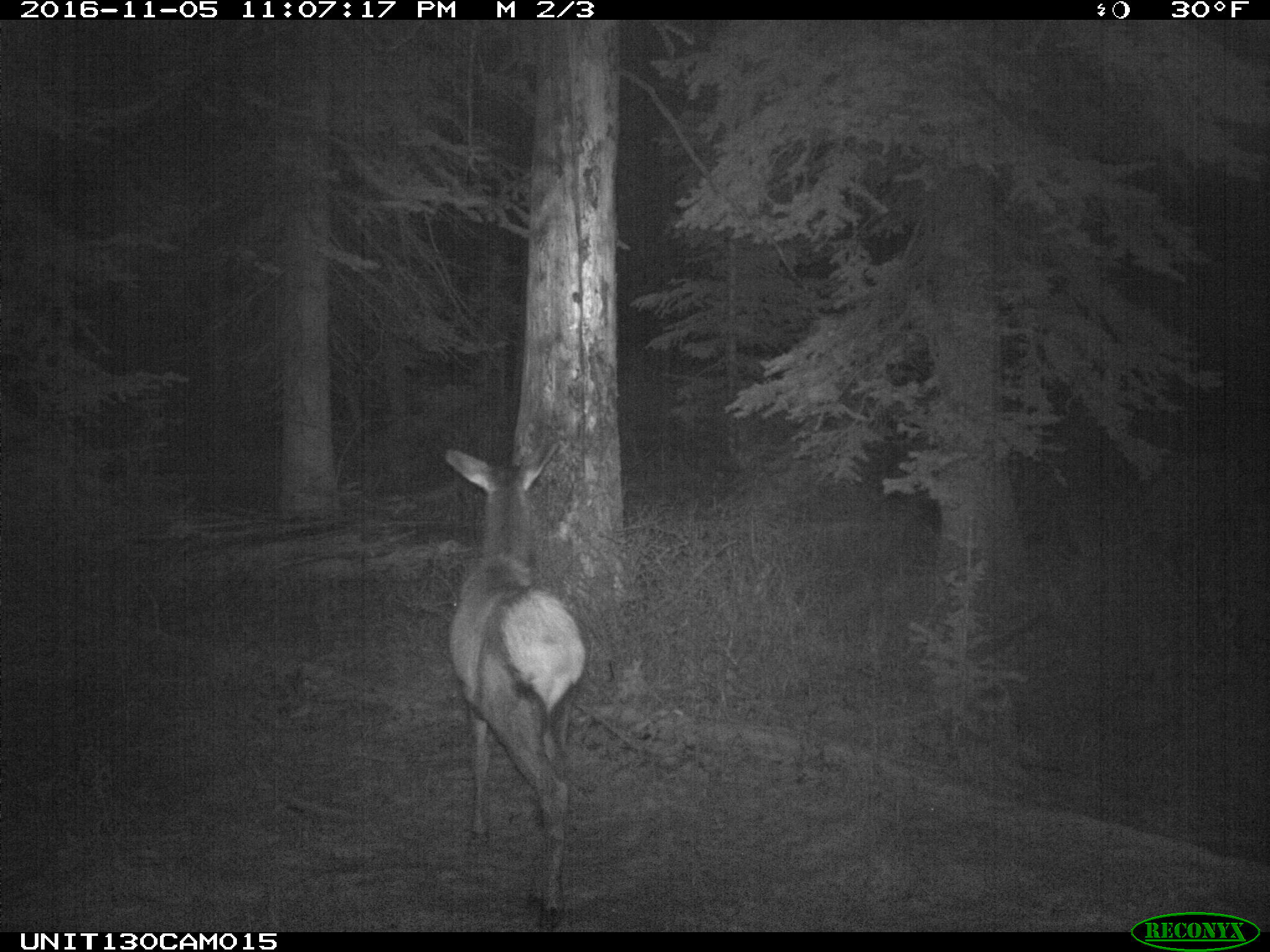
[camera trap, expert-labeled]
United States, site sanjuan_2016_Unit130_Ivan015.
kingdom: Animalia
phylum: Chordata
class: Mammalia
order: Artiodactyla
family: Cervidae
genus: Cervus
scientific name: Cervus elaphus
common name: red deer